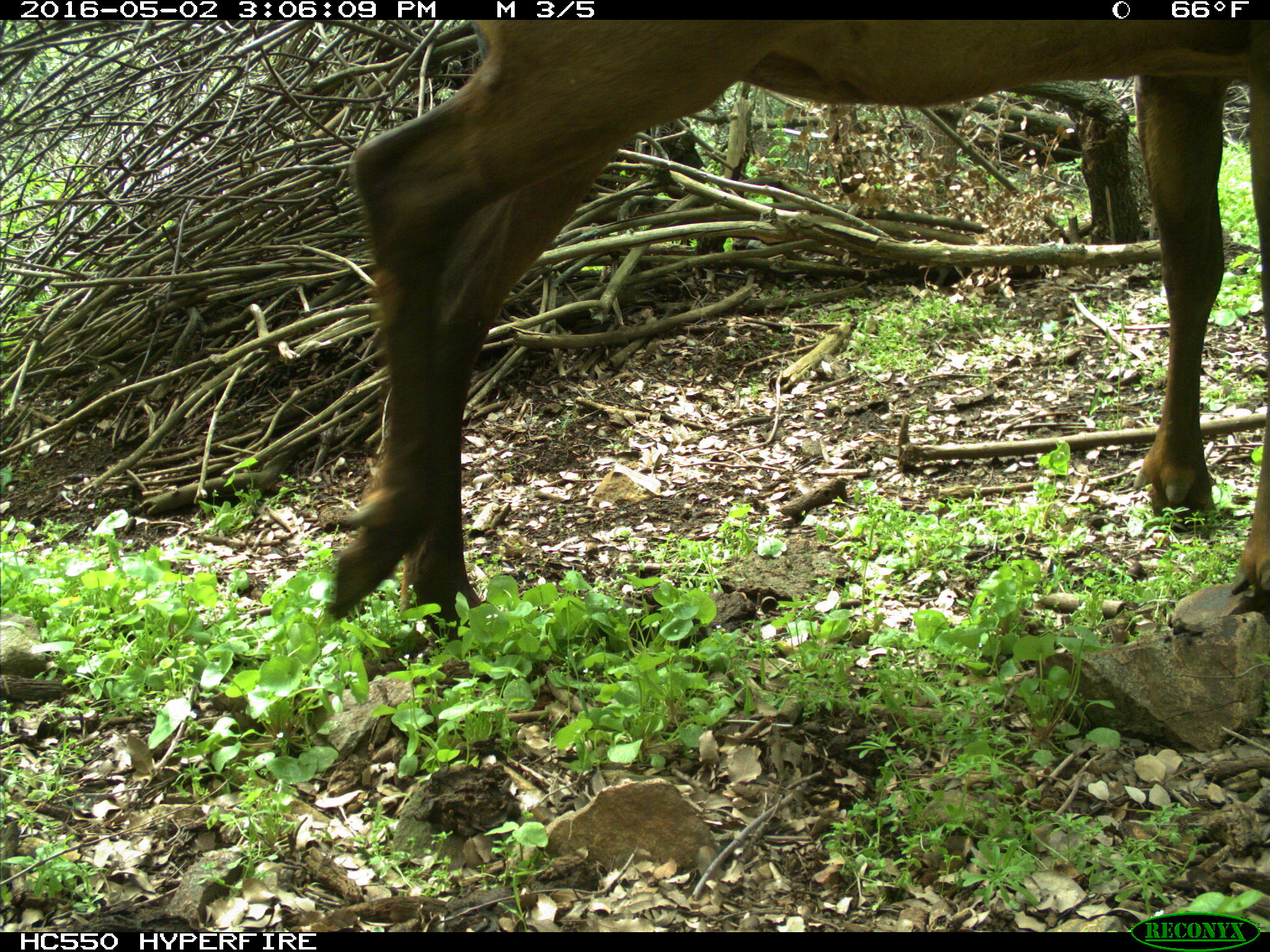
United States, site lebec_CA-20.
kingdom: Animalia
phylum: Chordata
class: Mammalia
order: Artiodactyla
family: Cervidae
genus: Cervus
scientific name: Cervus canadensis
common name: elk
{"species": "Cervus canadensis (elk)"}